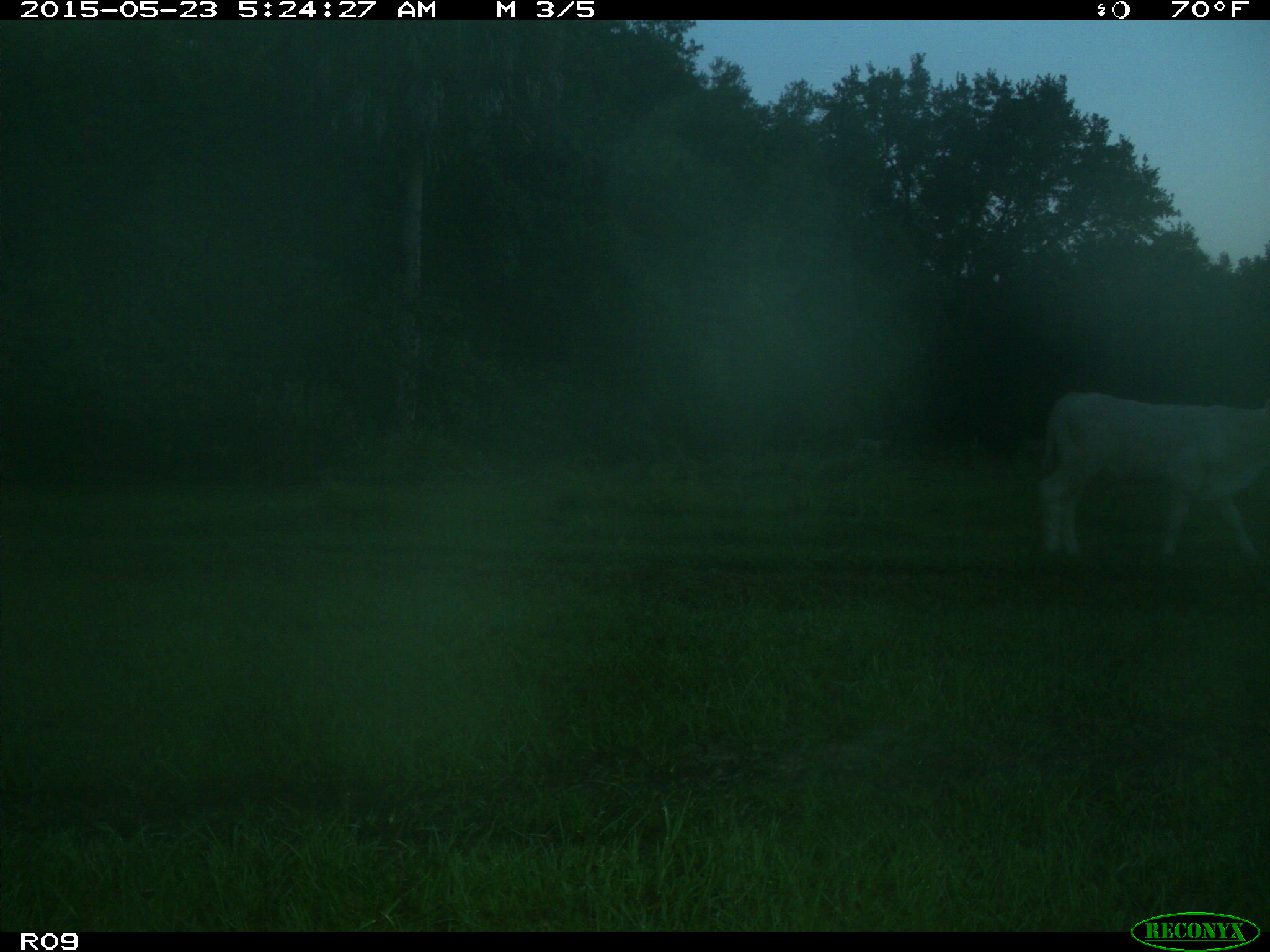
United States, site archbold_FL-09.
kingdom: Animalia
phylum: Chordata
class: Mammalia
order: Artiodactyla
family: Bovidae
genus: Bos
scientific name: Bos taurus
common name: domestic cow